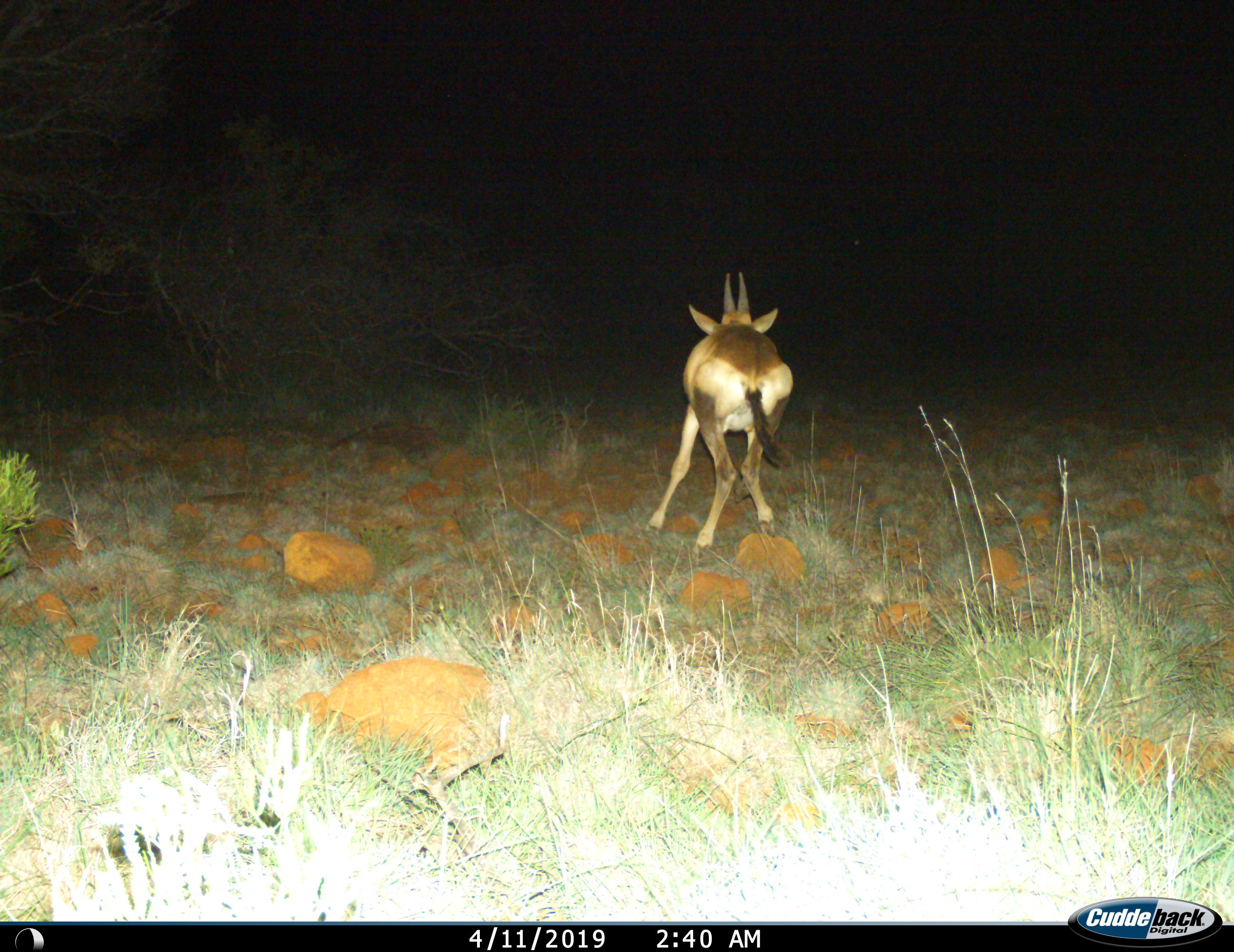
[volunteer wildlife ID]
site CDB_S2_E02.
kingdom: Animalia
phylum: Chordata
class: Mammalia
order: Artiodactyla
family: Bovidae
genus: Alcelaphus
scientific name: Alcelaphus buselaphus caama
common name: red hartebeest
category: hartebeestred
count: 1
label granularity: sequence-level